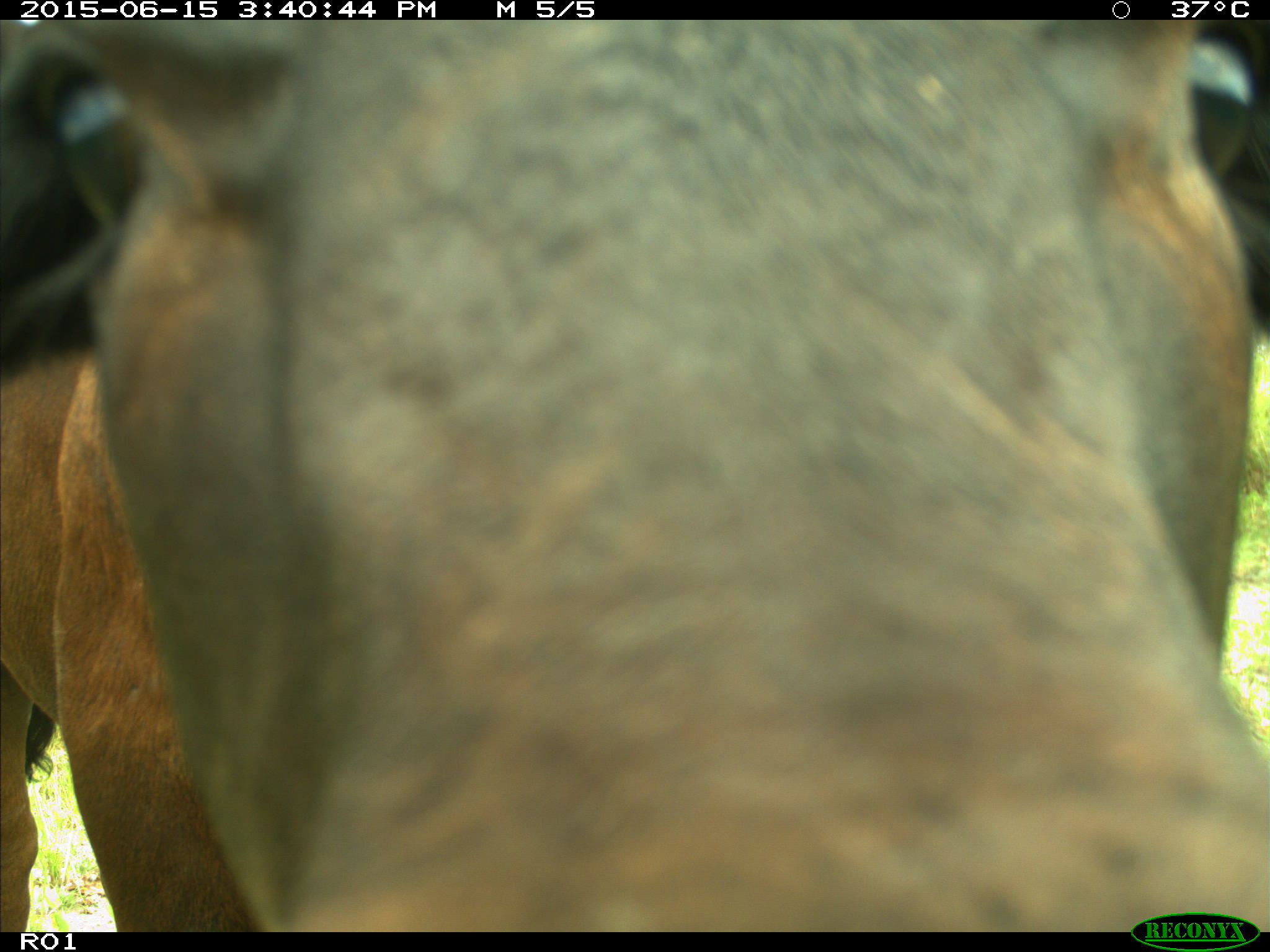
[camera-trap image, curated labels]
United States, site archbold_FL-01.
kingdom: Animalia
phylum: Chordata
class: Mammalia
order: Artiodactyla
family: Bovidae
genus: Bos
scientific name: Bos taurus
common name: domestic cow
Bos taurus (domestic cow).